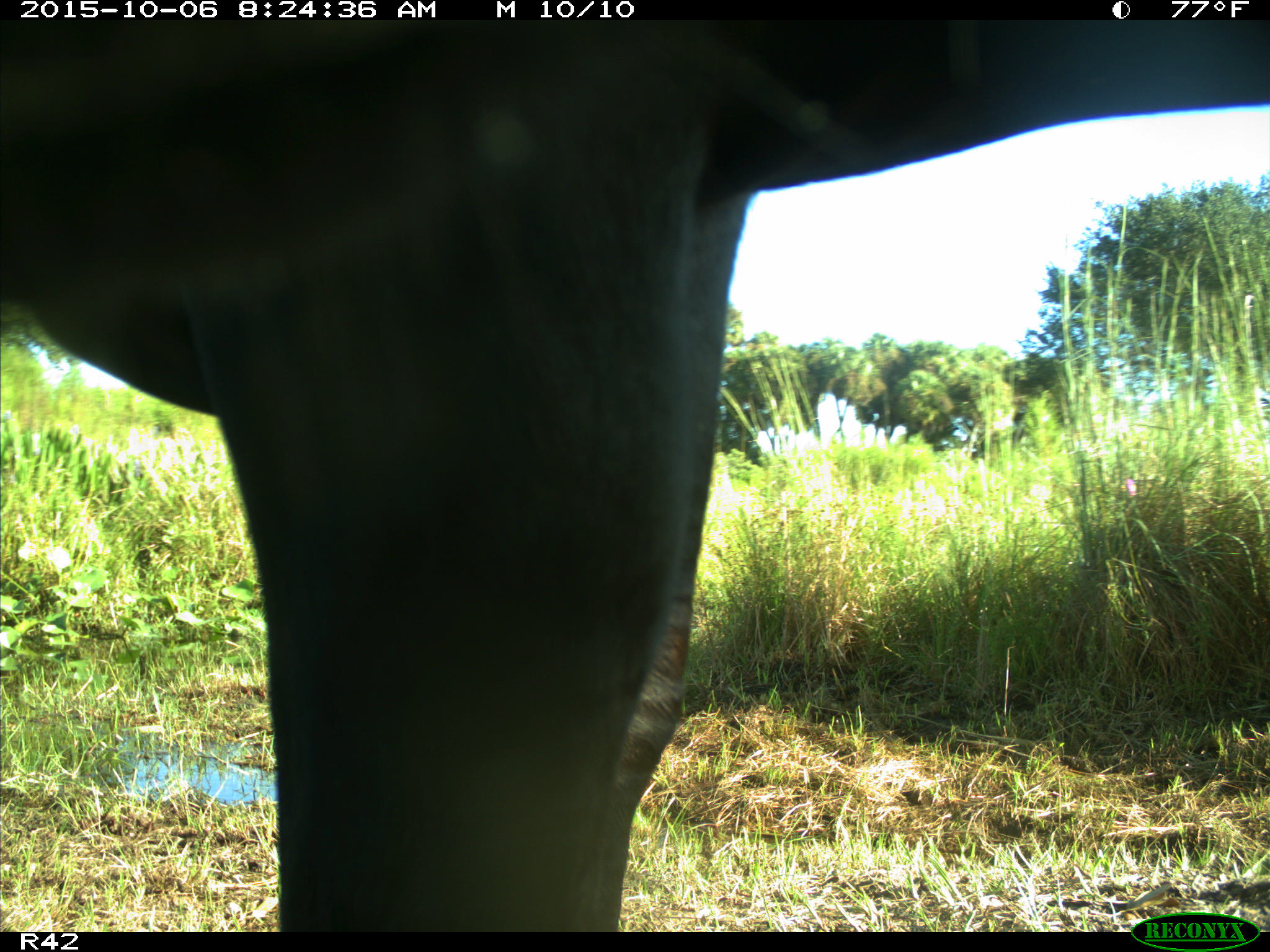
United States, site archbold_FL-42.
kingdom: Animalia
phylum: Chordata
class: Mammalia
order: Artiodactyla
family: Bovidae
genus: Bos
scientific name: Bos taurus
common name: domestic cow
Bos taurus (domestic cow).